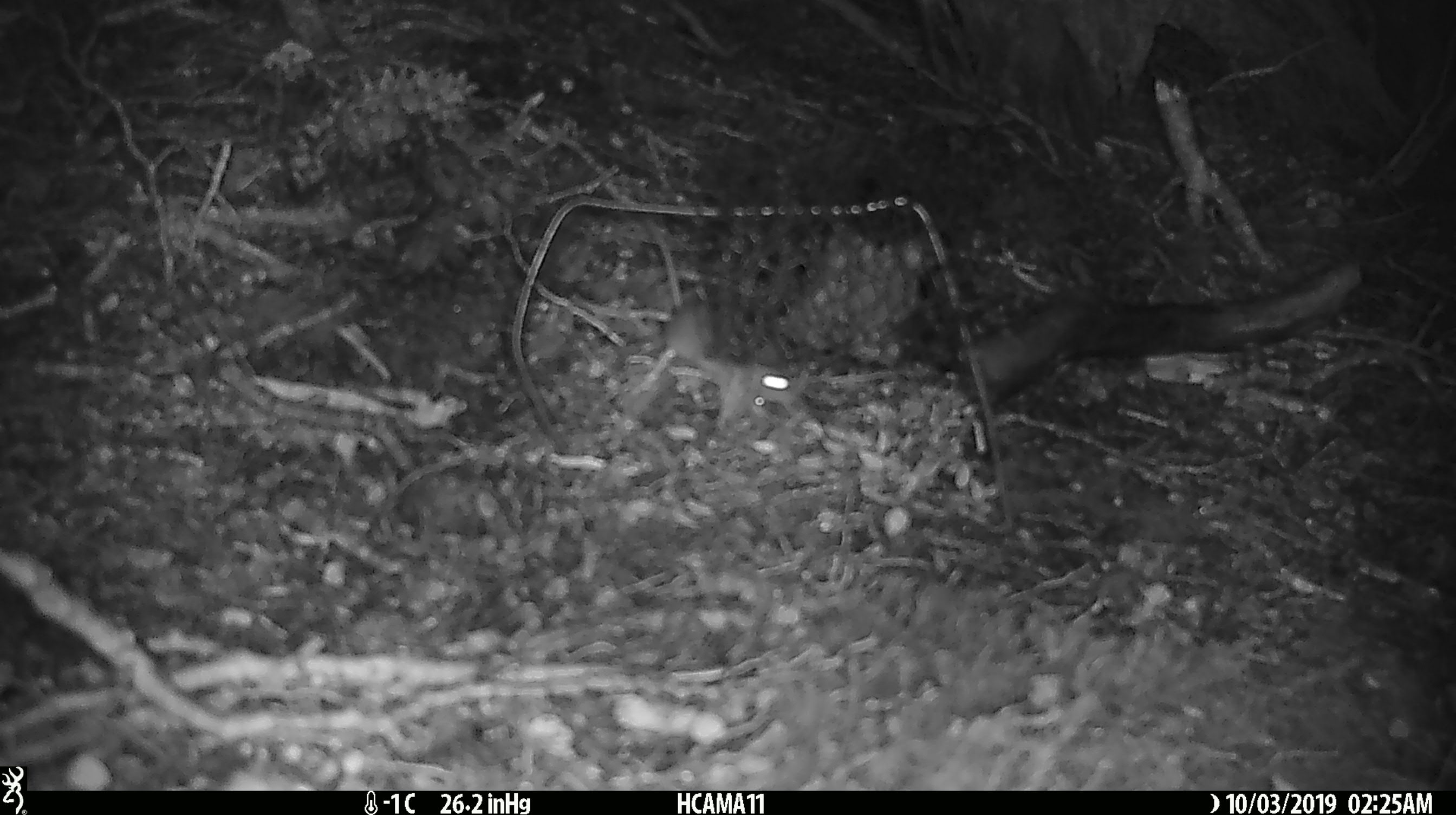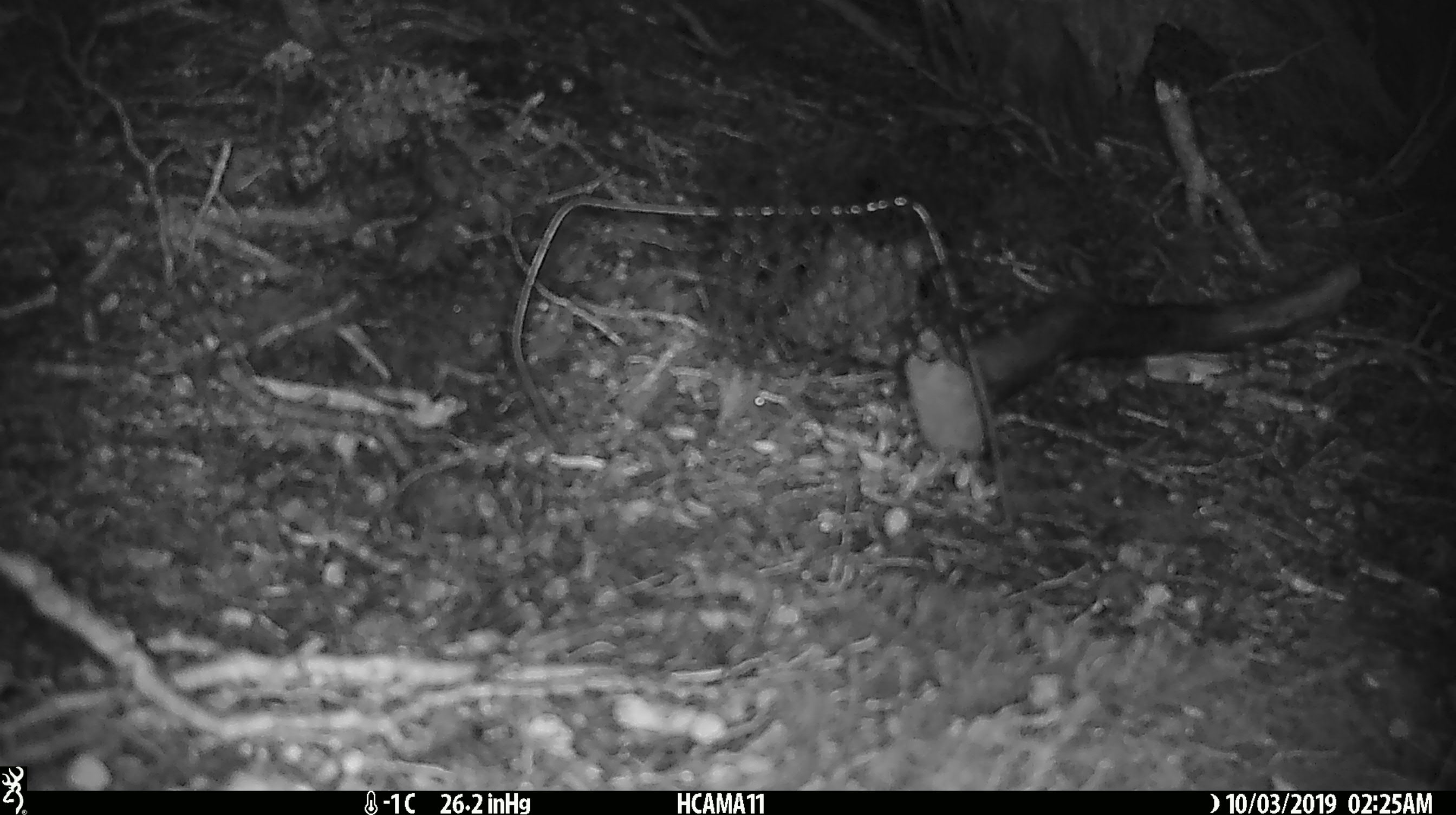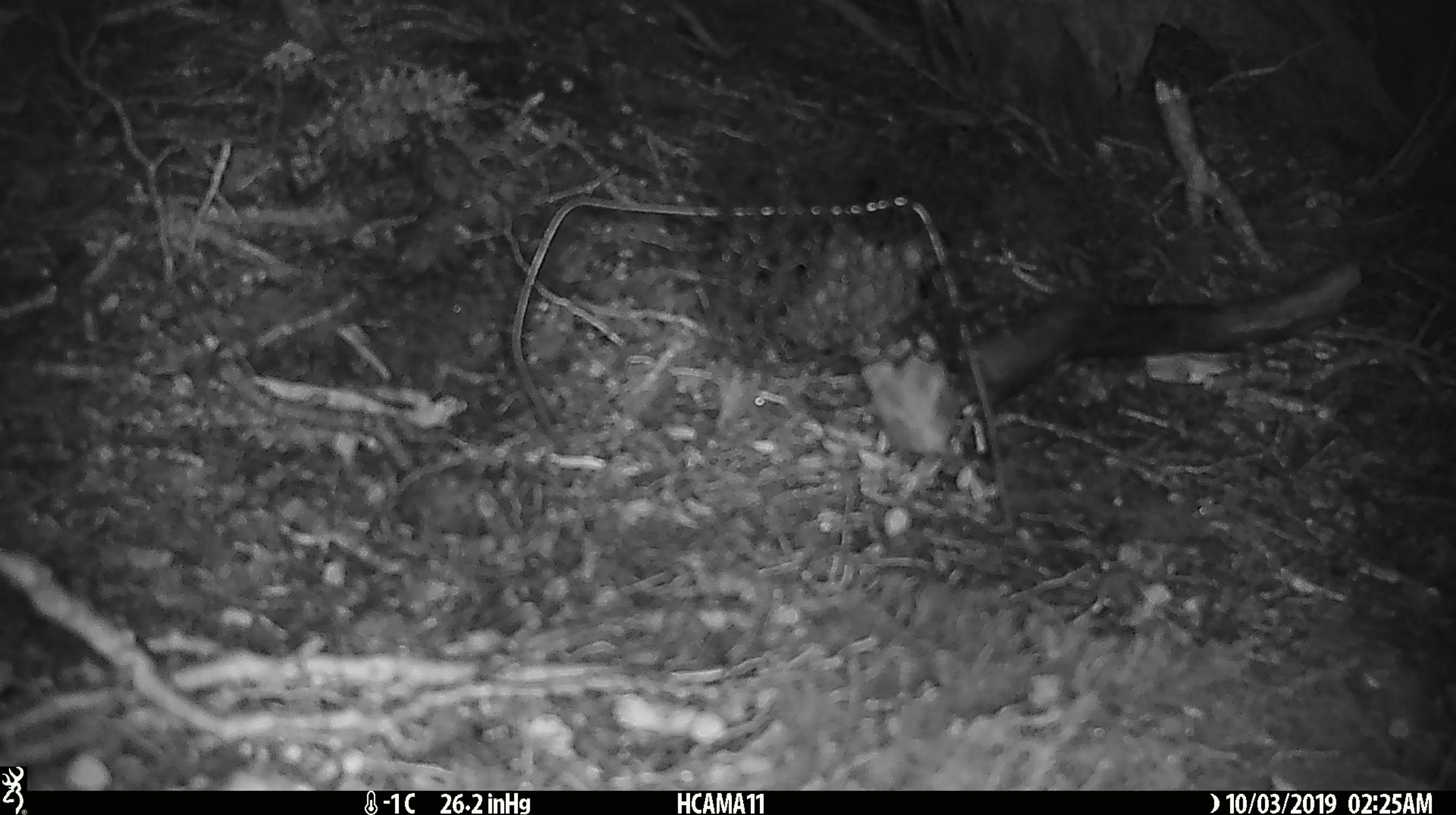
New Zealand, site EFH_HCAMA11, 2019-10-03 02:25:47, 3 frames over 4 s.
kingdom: Animalia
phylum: Chordata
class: Mammalia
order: Rodentia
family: Muridae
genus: Mus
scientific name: Mus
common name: mouse